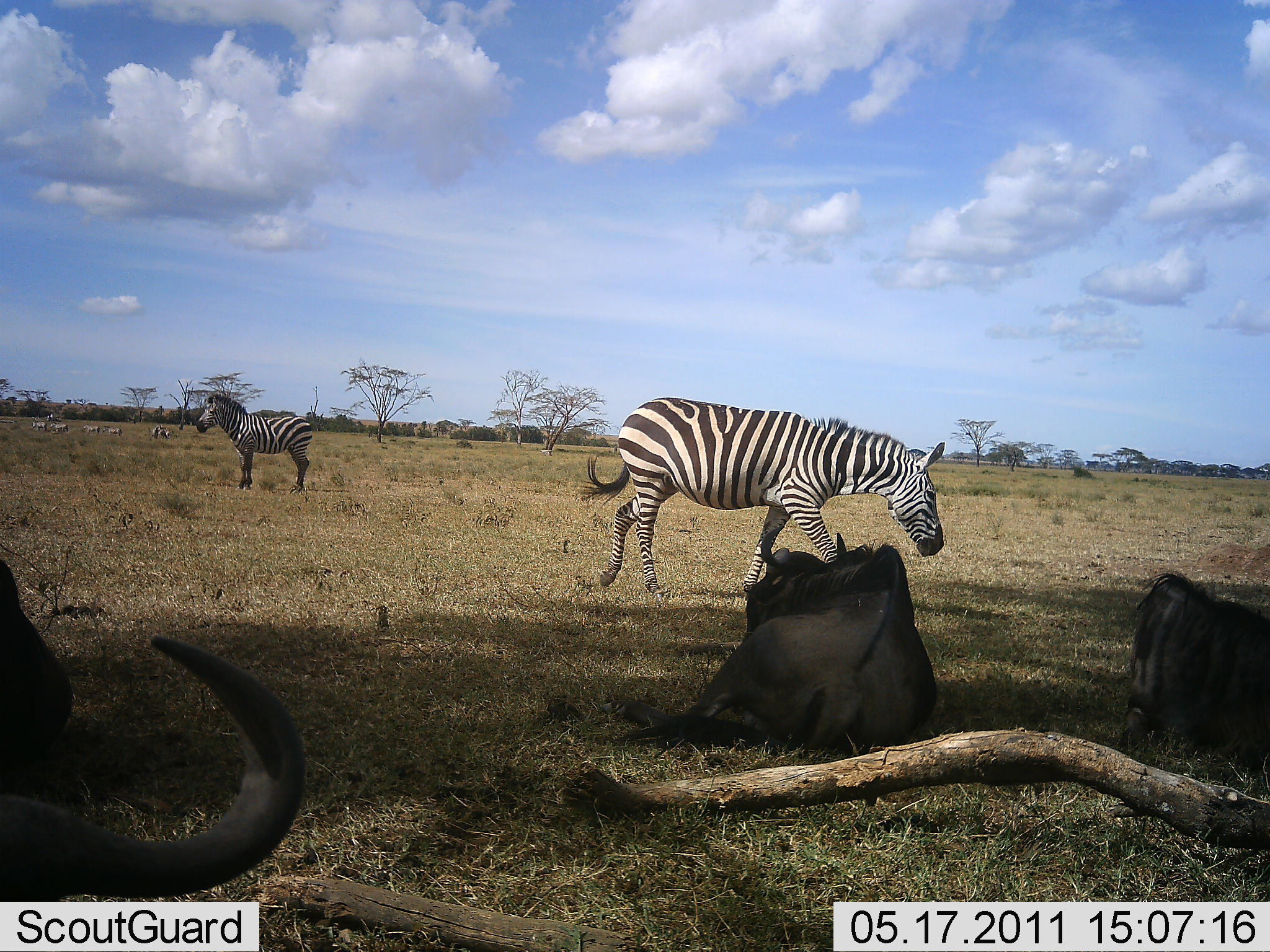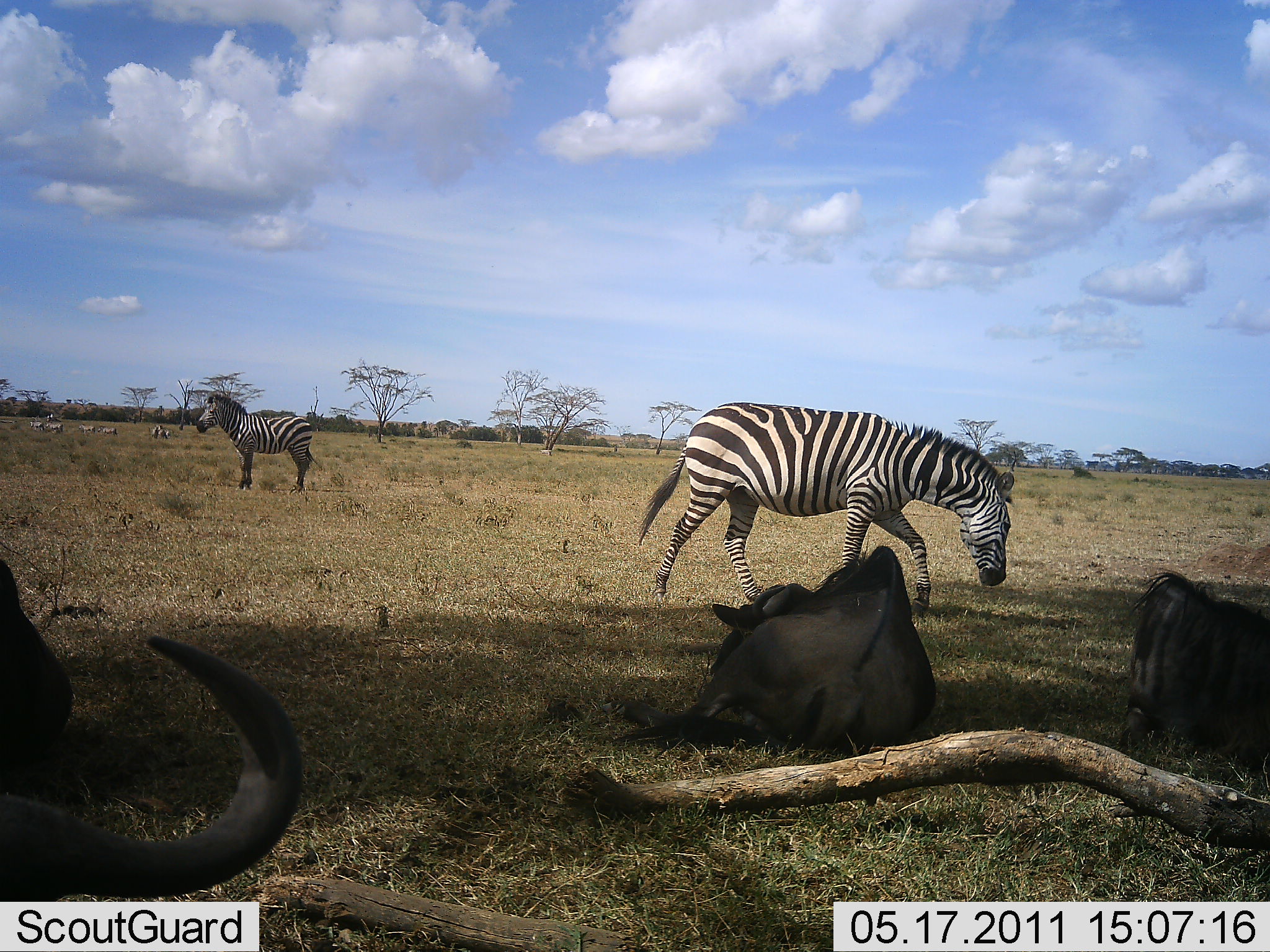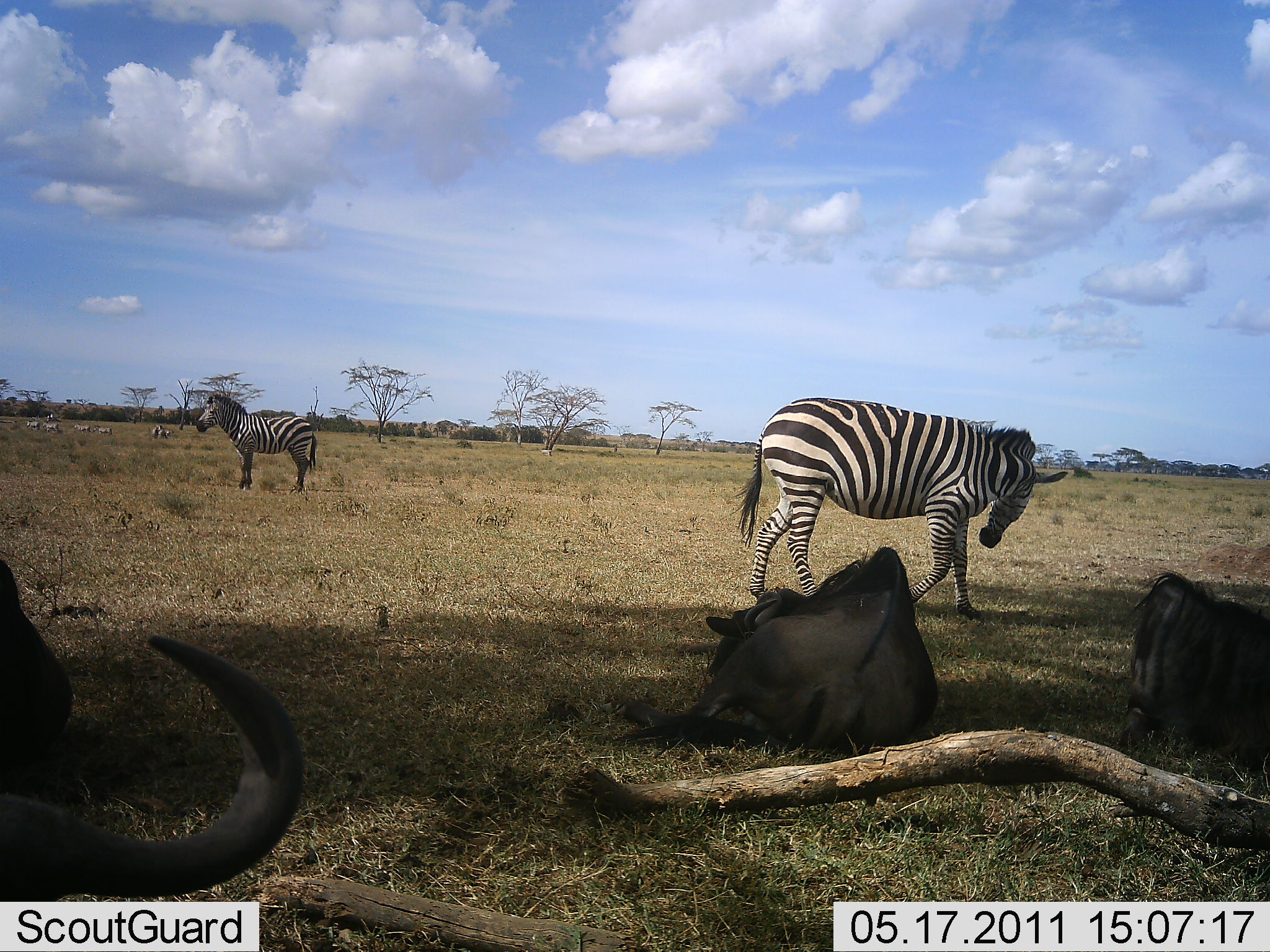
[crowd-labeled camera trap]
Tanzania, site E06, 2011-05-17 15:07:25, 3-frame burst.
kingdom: Animalia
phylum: Chordata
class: Mammalia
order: Artiodactyla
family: Bovidae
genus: Connochaetes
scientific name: Connochaetes taurinus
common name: blue wildebeest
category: wildebeest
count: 3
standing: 0%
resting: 100%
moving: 0%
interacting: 0%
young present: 0%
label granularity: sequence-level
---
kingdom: Animalia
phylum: Chordata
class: Mammalia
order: Perissodactyla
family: Equidae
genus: Equus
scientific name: Equus quagga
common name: plains zebra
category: zebra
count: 7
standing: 73%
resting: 0%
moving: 91%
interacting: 0%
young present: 0%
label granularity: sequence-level